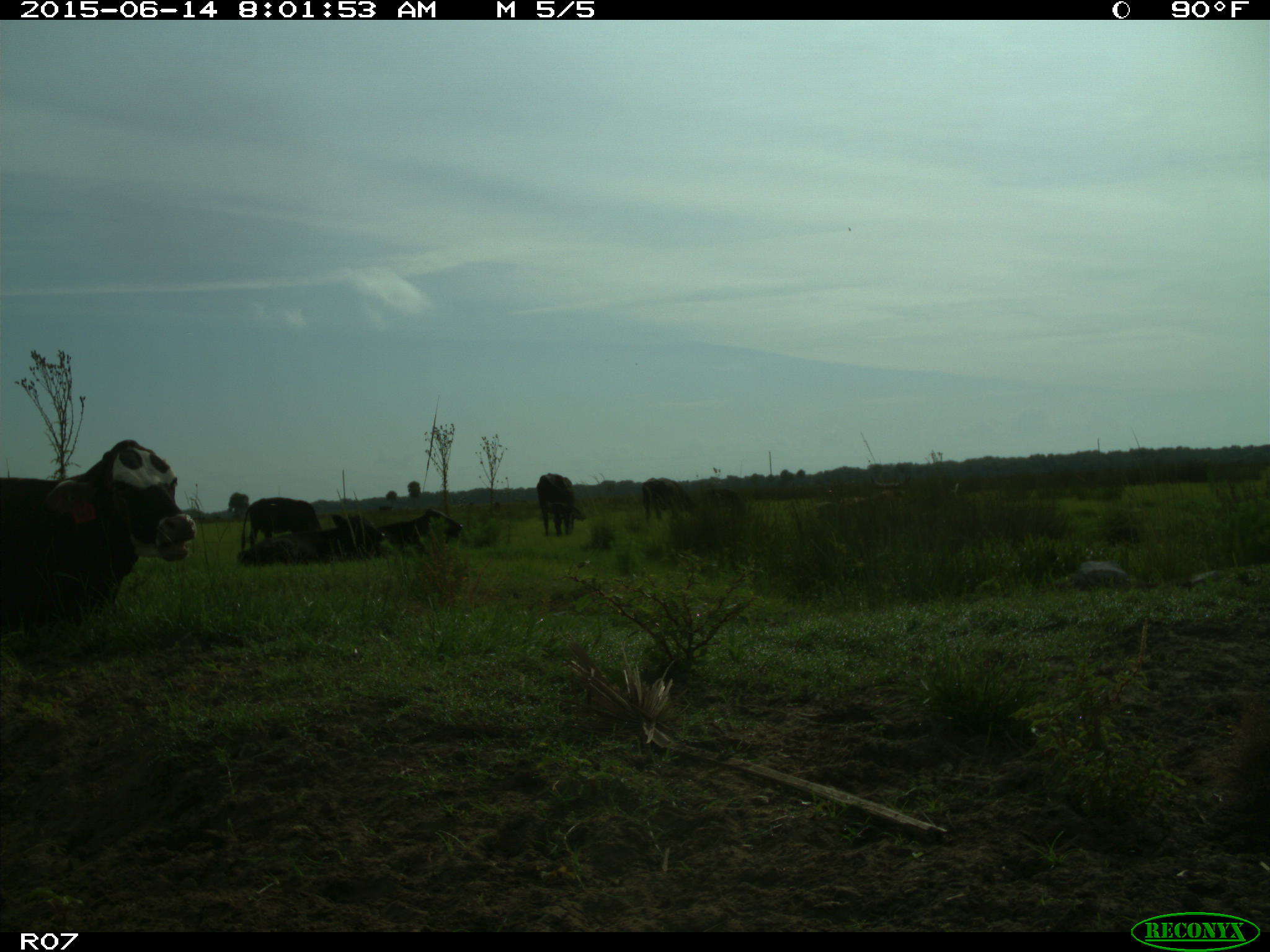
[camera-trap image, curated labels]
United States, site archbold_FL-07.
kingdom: Animalia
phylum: Chordata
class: Mammalia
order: Artiodactyla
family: Bovidae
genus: Bos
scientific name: Bos taurus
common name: domestic cow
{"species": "Bos taurus (domestic cow)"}